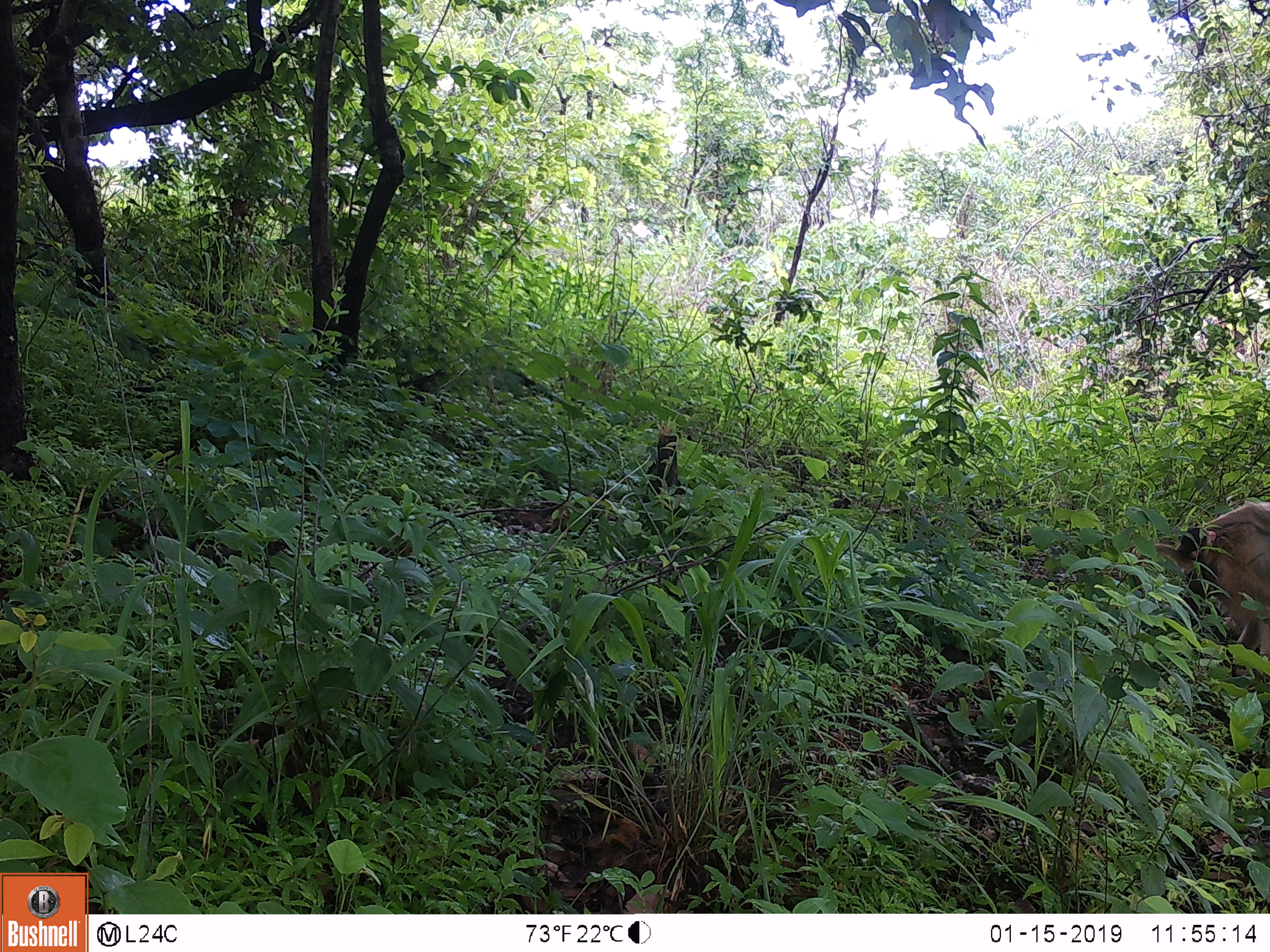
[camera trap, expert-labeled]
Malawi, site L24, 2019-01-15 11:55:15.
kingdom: Animalia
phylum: Chordata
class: Mammalia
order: Primates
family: Cercopithecidae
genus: Papio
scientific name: Papio cynocephalus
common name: yellow baboon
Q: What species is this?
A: Yellow baboon (Papio cynocephalus).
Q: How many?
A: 1.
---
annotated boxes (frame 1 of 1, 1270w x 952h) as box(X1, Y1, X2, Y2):
yellow baboon: box(1140, 491, 1270, 661)